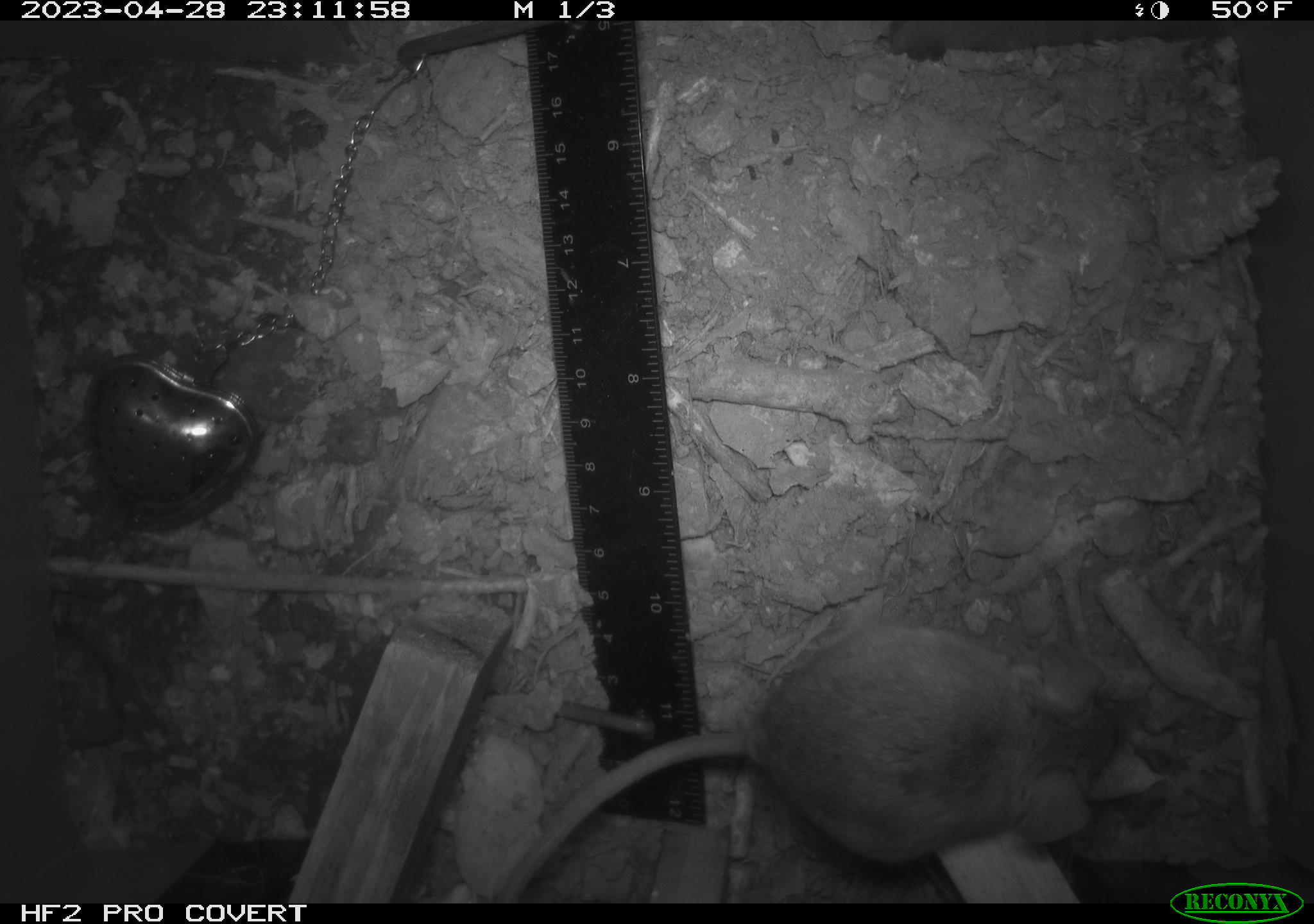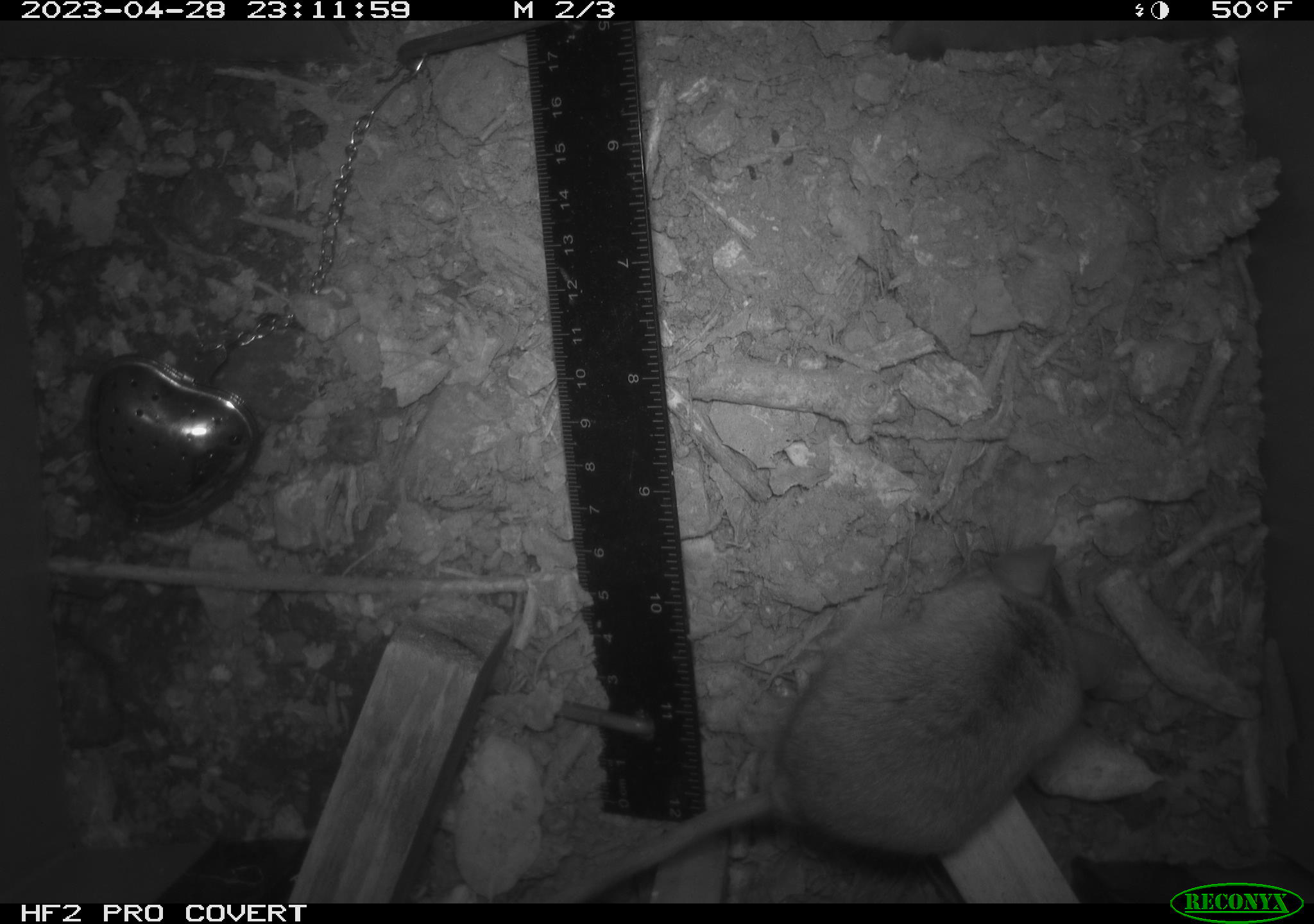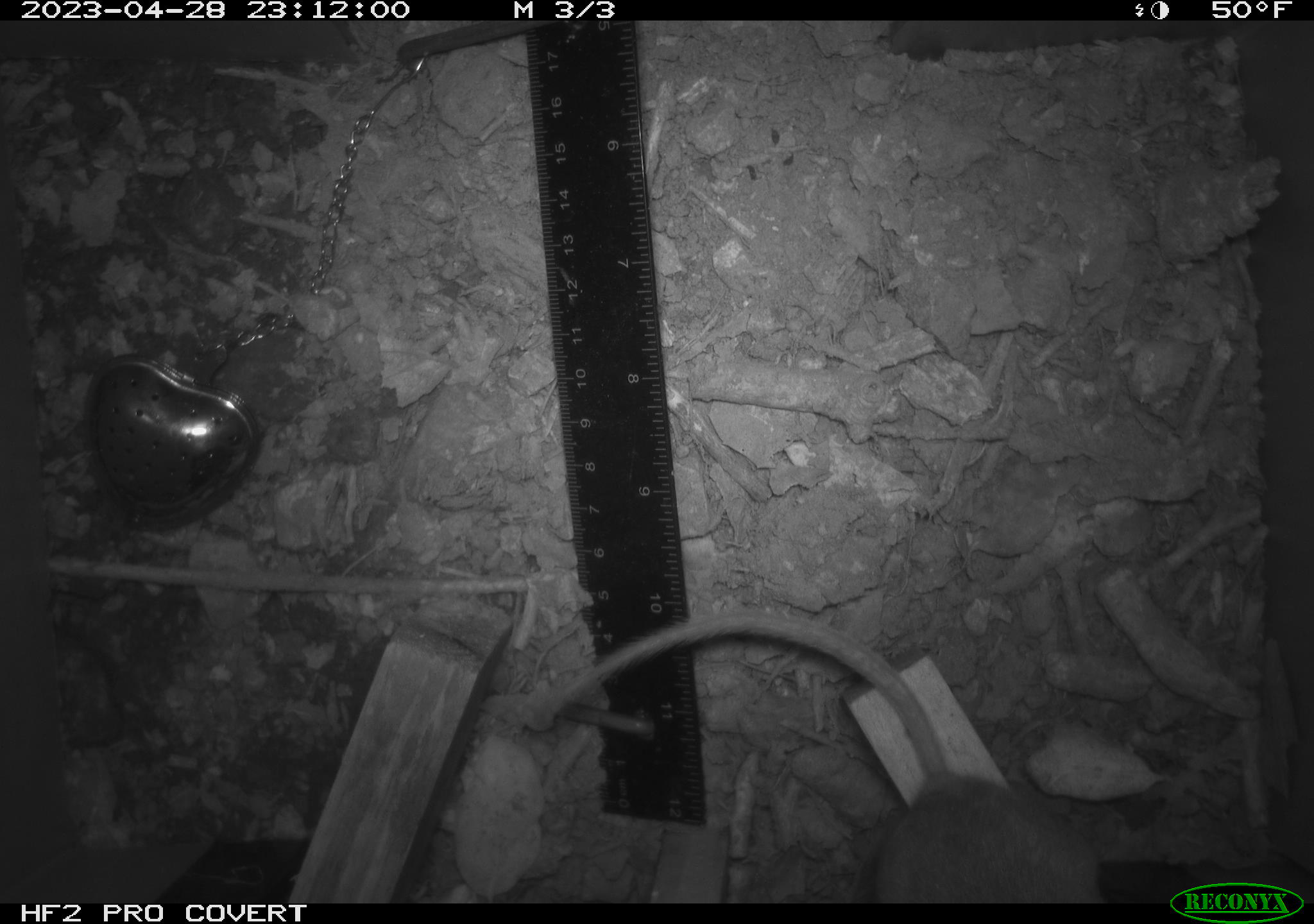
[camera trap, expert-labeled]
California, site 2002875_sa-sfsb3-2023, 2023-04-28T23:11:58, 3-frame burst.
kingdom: Animalia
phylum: Chordata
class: Mammalia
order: Rodentia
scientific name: Rodentia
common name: mouse species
Mouse species (Rodentia).